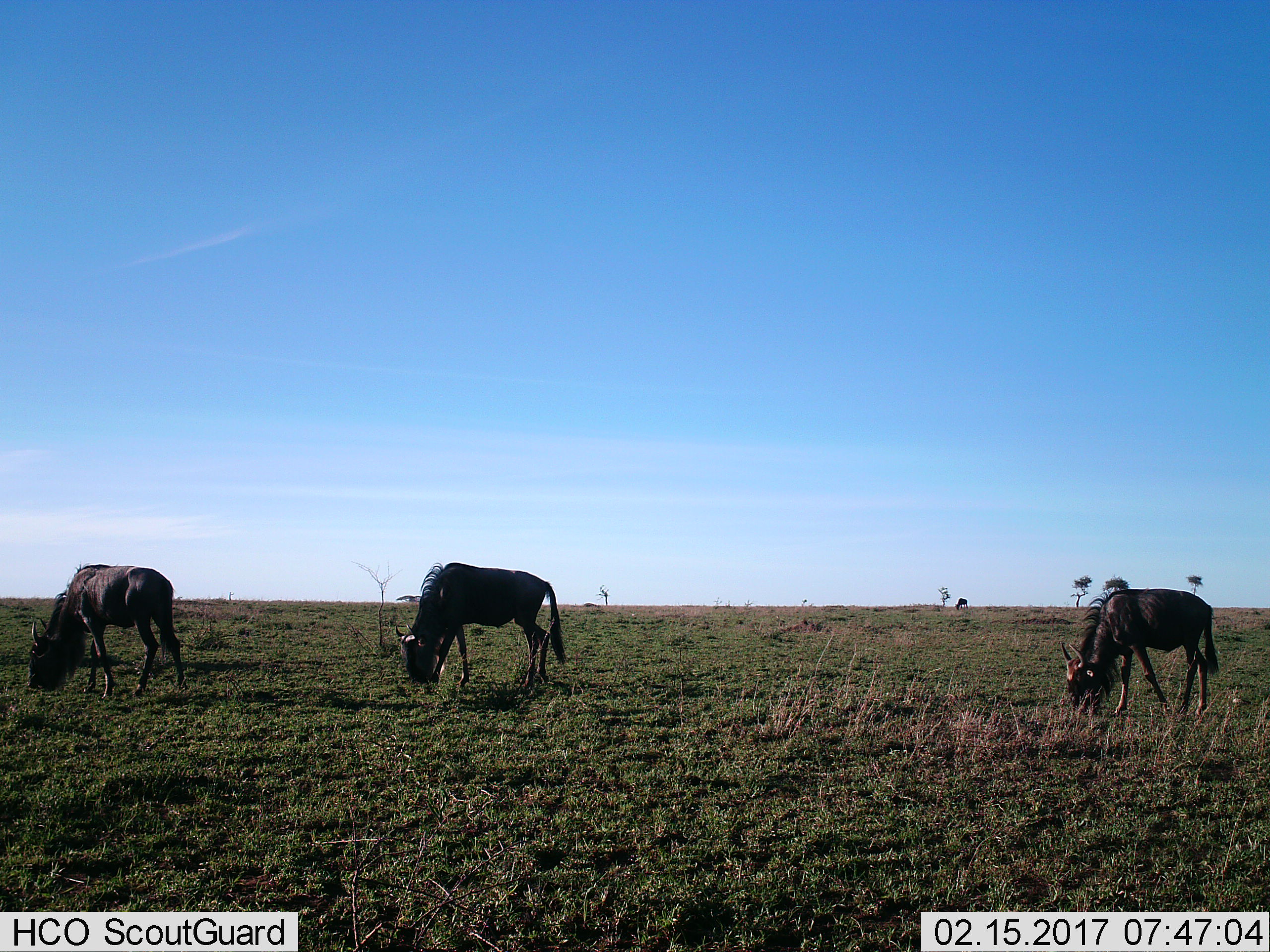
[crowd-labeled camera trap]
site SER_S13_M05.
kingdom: Animalia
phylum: Chordata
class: Mammalia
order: Artiodactyla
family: Bovidae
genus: Connochaetes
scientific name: Connochaetes taurinus taurinus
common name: blue wildebeest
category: wildebeestblue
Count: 4.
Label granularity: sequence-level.